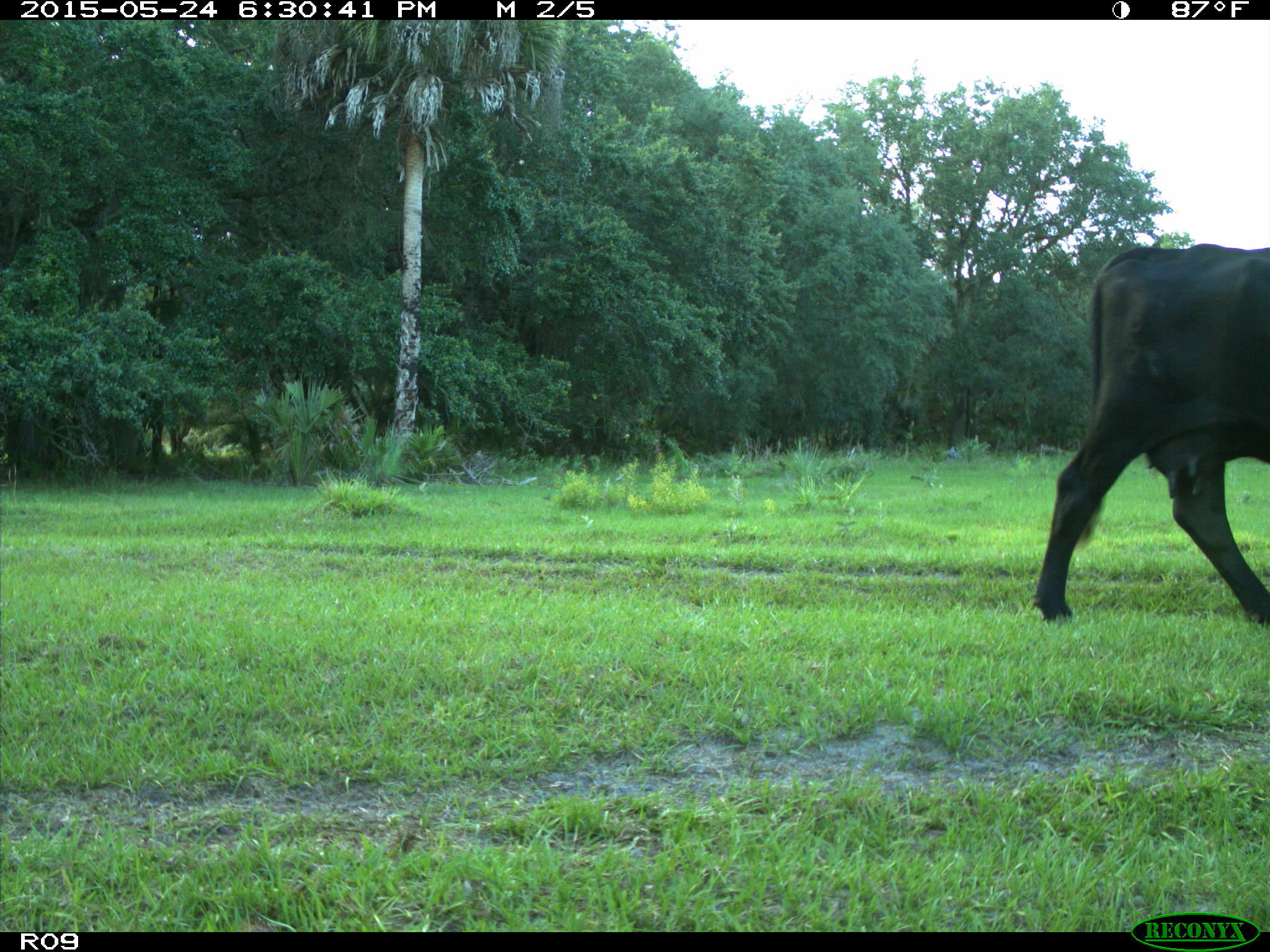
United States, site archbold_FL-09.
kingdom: Animalia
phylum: Chordata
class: Mammalia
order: Artiodactyla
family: Bovidae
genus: Bos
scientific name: Bos taurus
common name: domestic cow